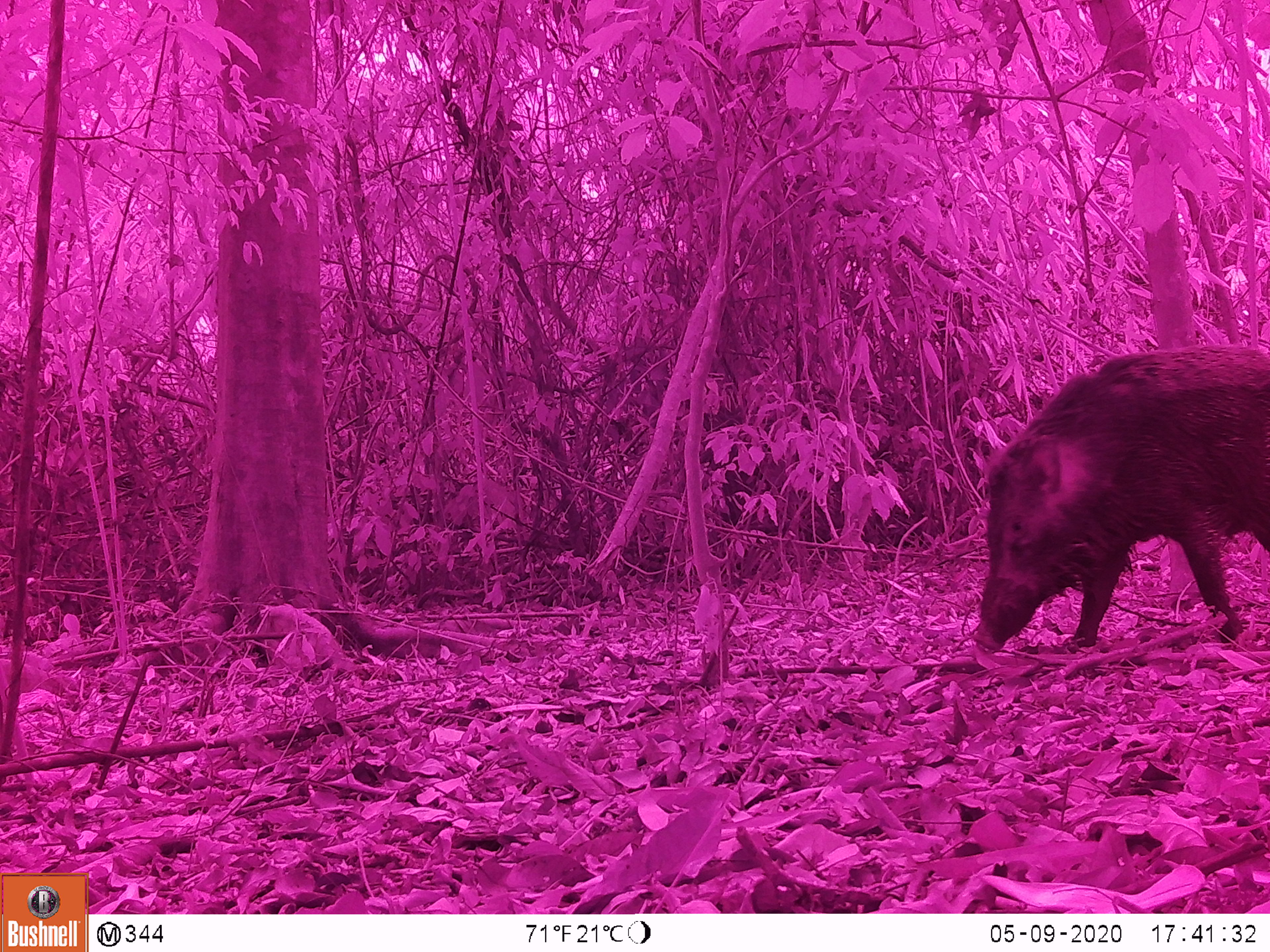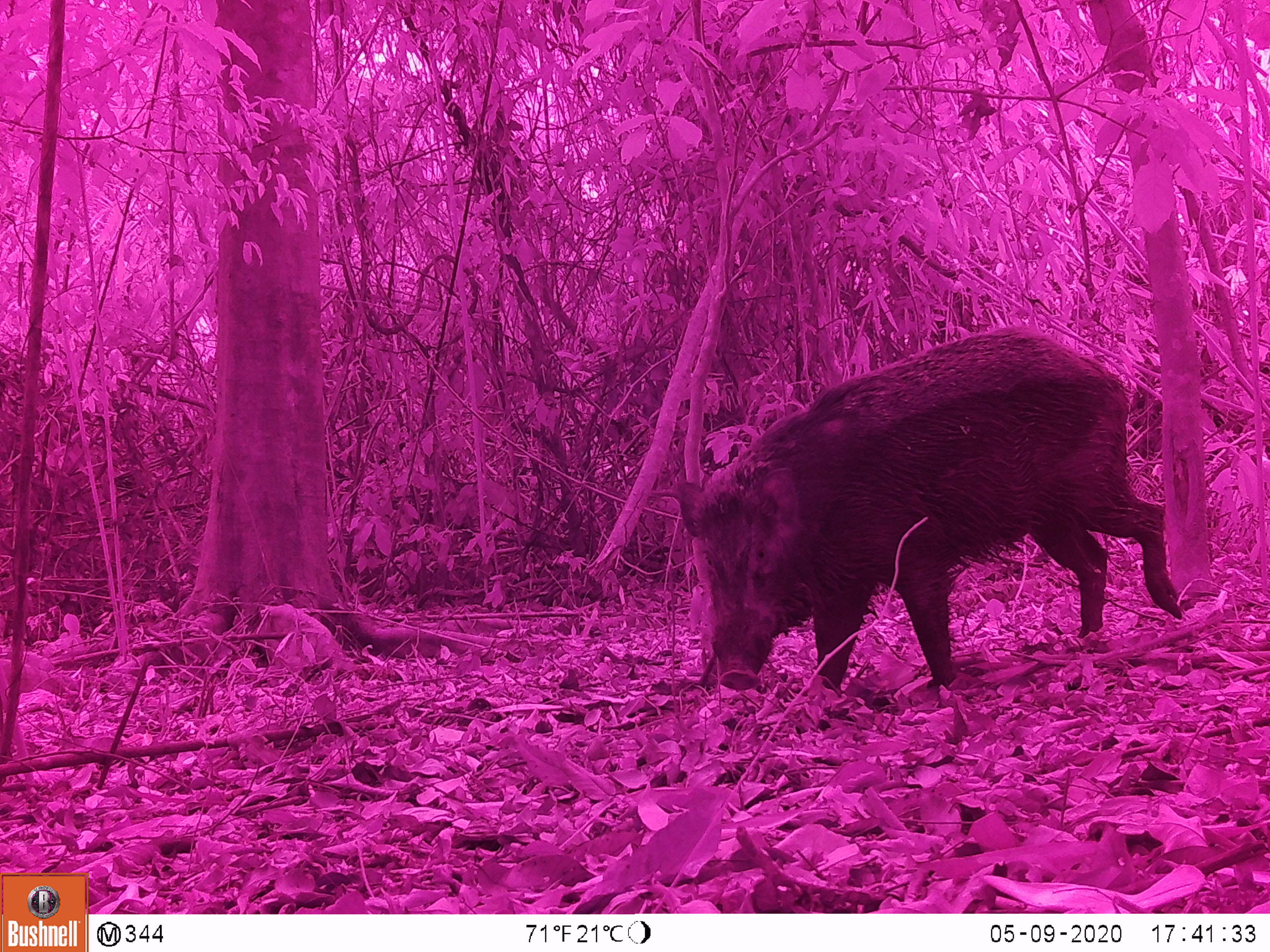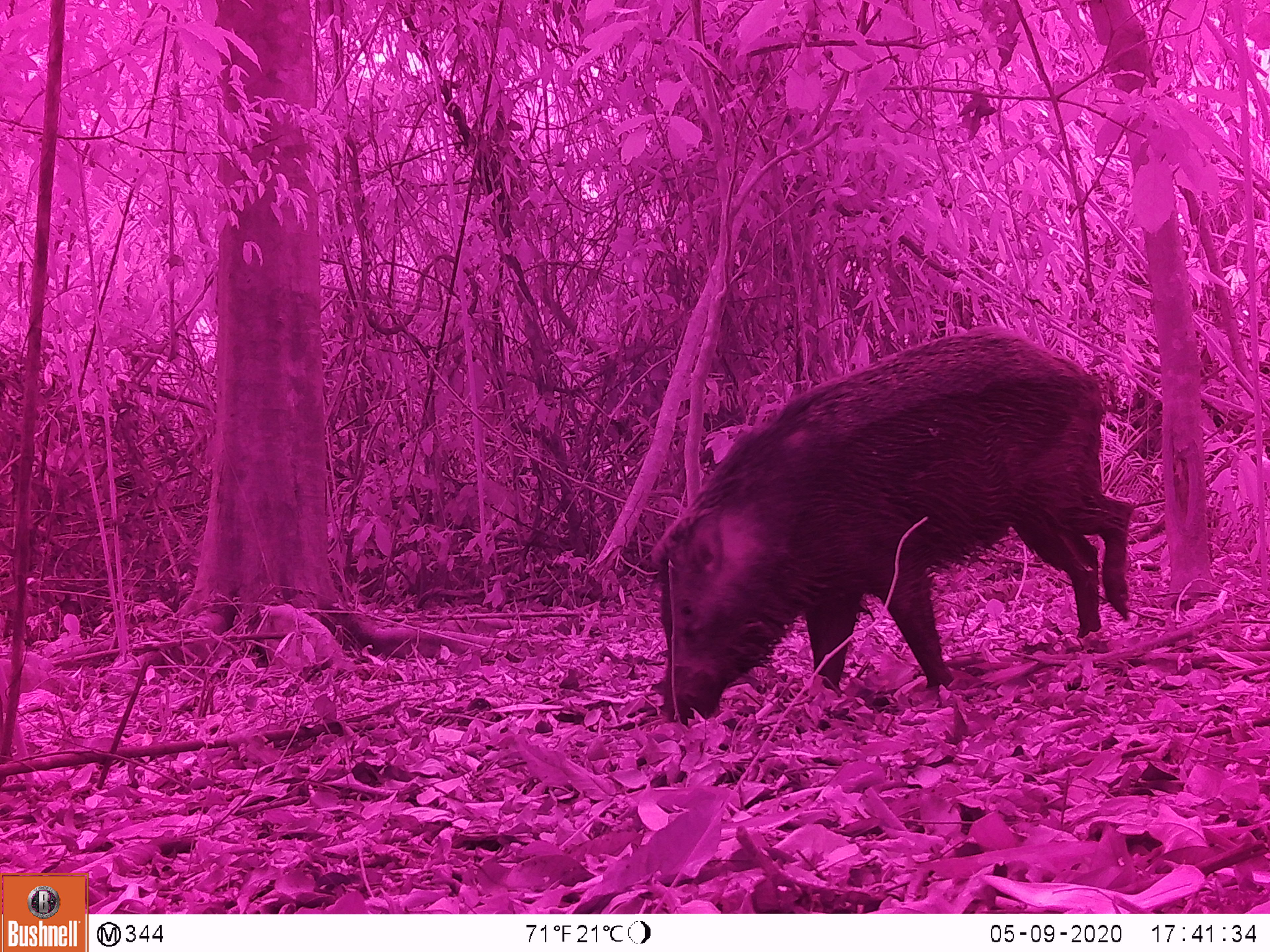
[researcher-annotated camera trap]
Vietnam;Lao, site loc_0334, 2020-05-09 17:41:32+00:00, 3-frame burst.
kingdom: Animalia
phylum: Chordata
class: Mammalia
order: Artiodactyla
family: Suidae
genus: Sus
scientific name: Sus scrofa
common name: eurasian wild pig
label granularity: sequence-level